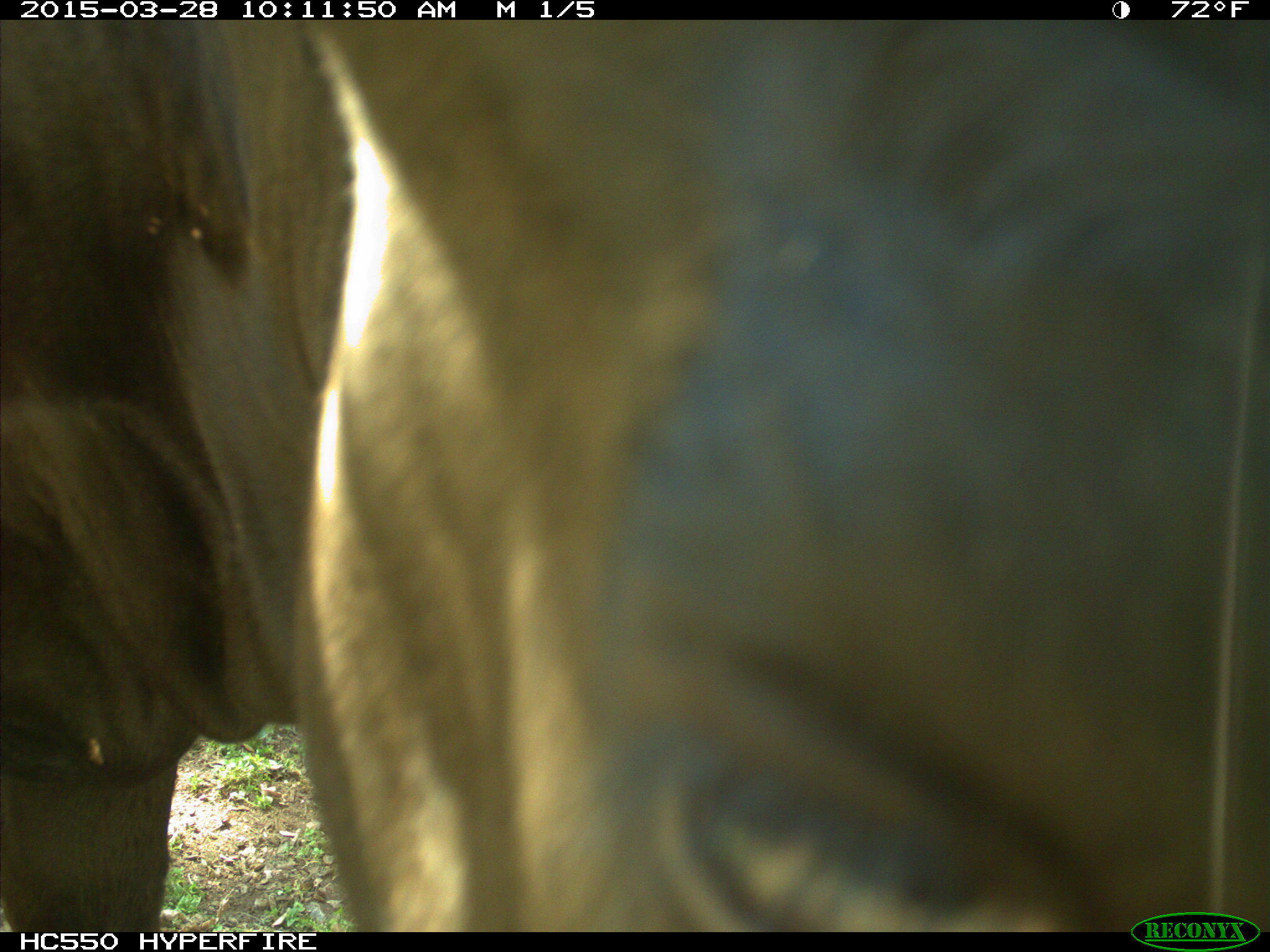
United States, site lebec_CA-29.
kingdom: Animalia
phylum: Chordata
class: Mammalia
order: Artiodactyla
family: Bovidae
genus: Bos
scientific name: Bos taurus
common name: domestic cow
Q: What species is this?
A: Bos taurus (domestic cow).